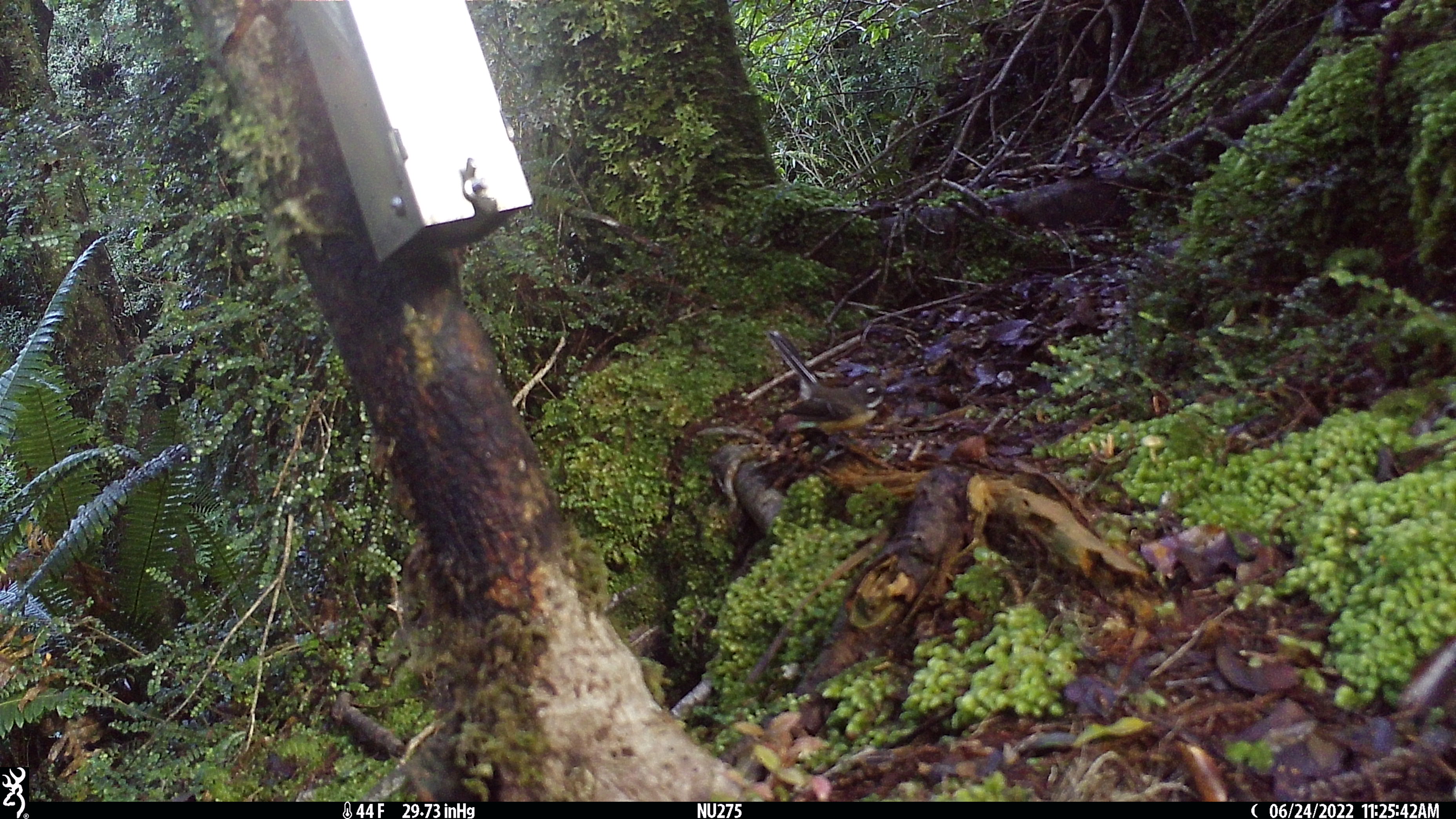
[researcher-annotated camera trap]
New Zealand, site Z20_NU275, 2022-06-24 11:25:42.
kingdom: Animalia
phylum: Chordata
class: Aves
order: Passeriformes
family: Rhipiduridae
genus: Rhipidura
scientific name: Rhipidura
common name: fantails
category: fantail